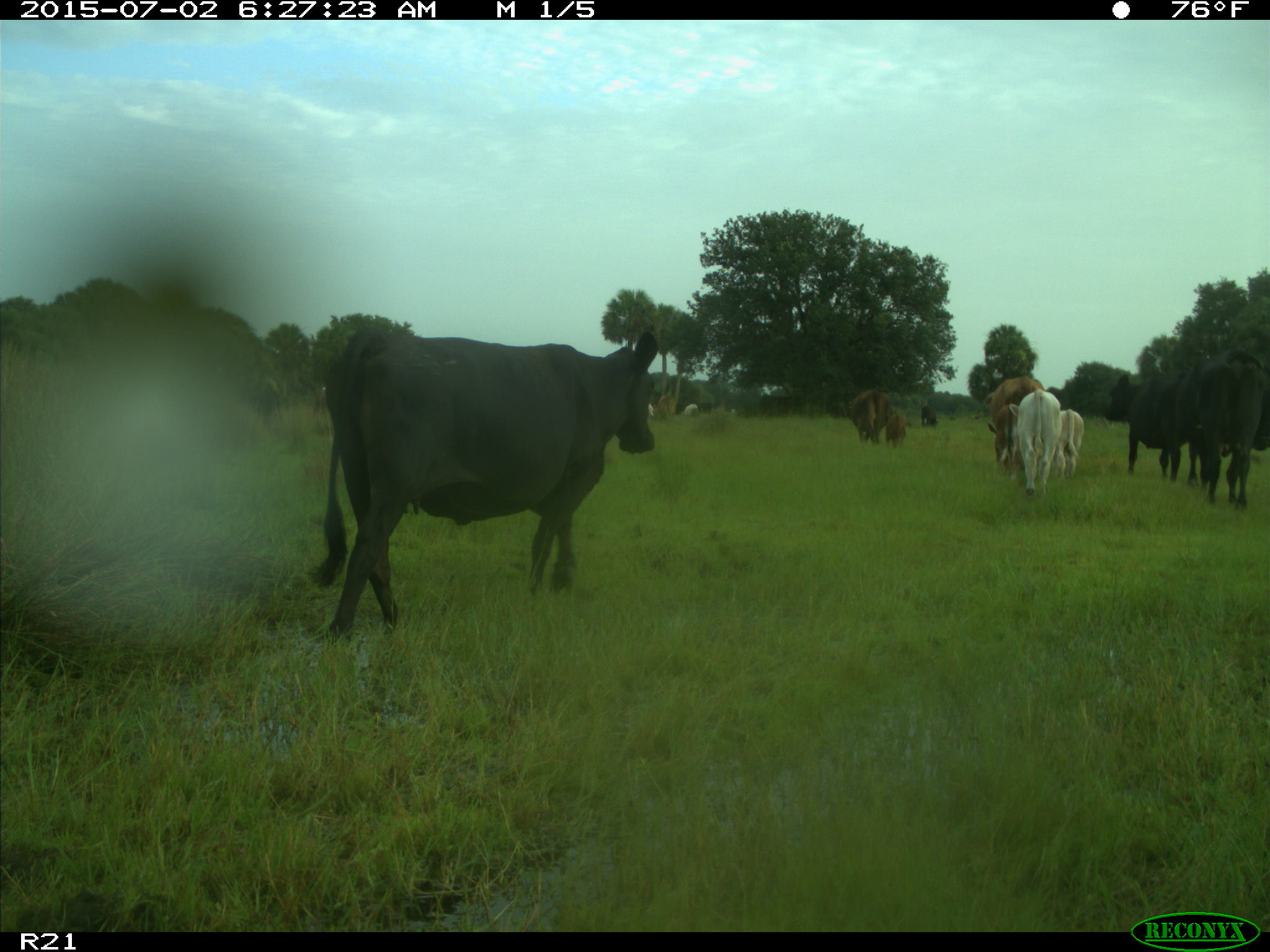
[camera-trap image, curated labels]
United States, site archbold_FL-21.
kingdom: Animalia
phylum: Chordata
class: Mammalia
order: Artiodactyla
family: Bovidae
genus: Bos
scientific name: Bos taurus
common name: domestic cow